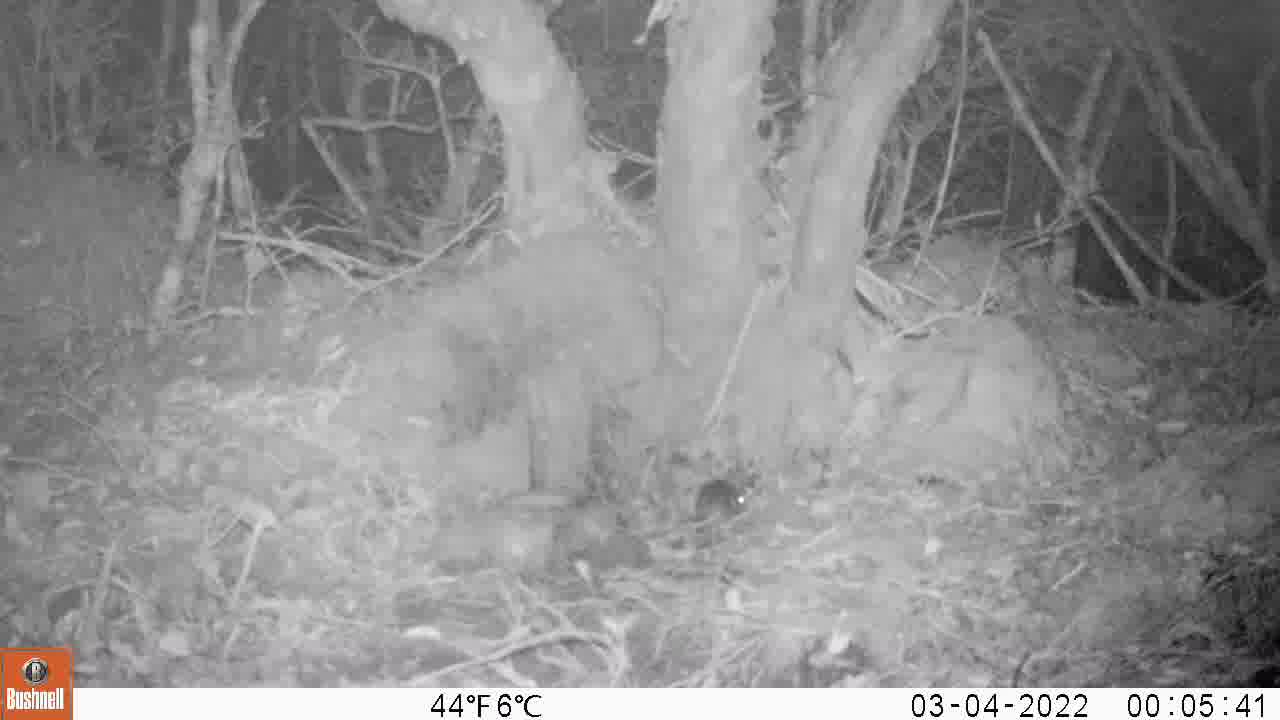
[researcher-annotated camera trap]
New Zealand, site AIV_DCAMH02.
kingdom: Animalia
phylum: Chordata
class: Mammalia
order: Rodentia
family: Muridae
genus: Mus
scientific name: Mus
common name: mouse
Mouse (Mus).